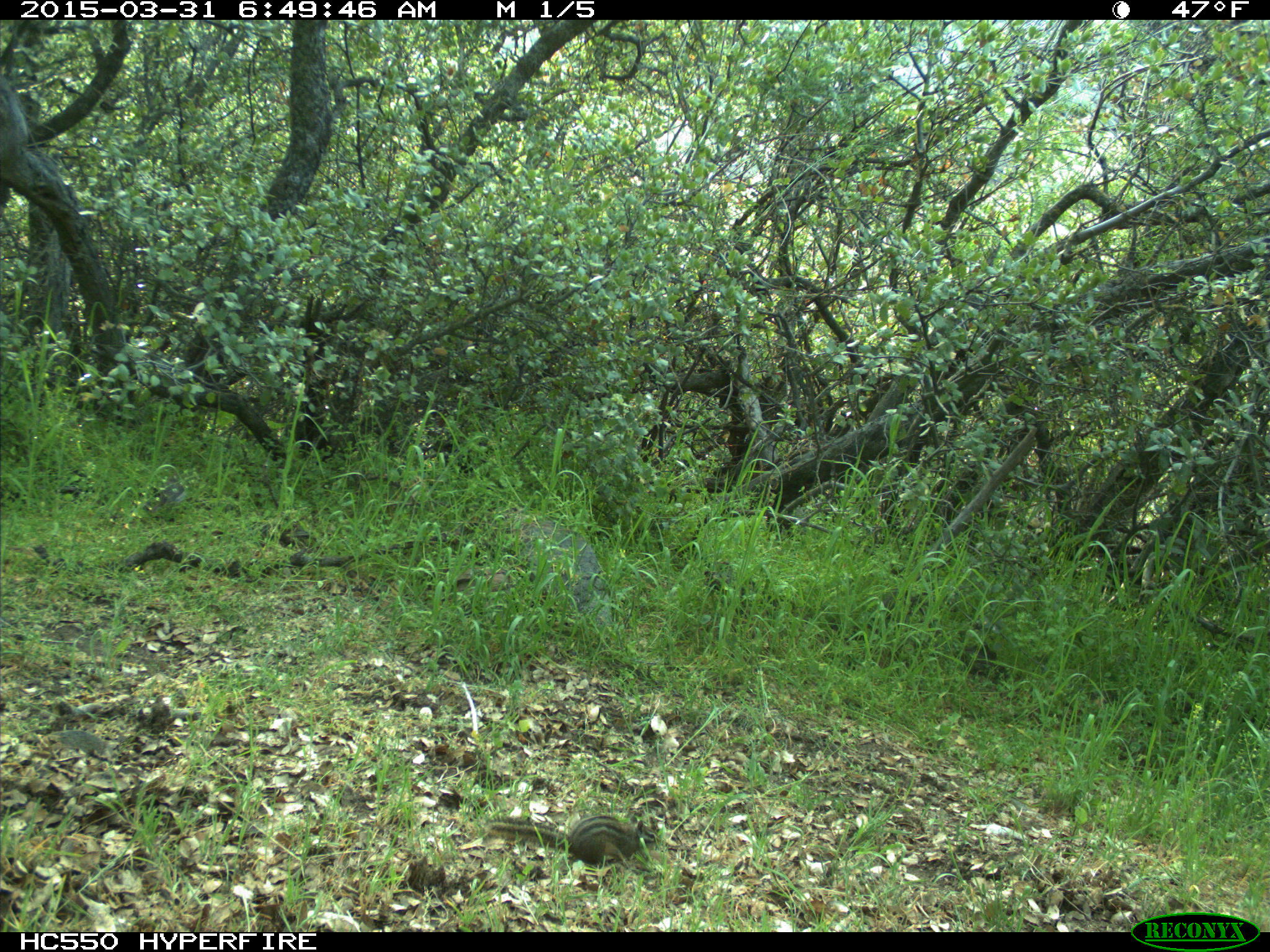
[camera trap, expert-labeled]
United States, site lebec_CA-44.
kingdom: Animalia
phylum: Chordata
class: Mammalia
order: Rodentia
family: Sciuridae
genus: Tamias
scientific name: Tamias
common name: chipmunk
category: unidentified chipmunk